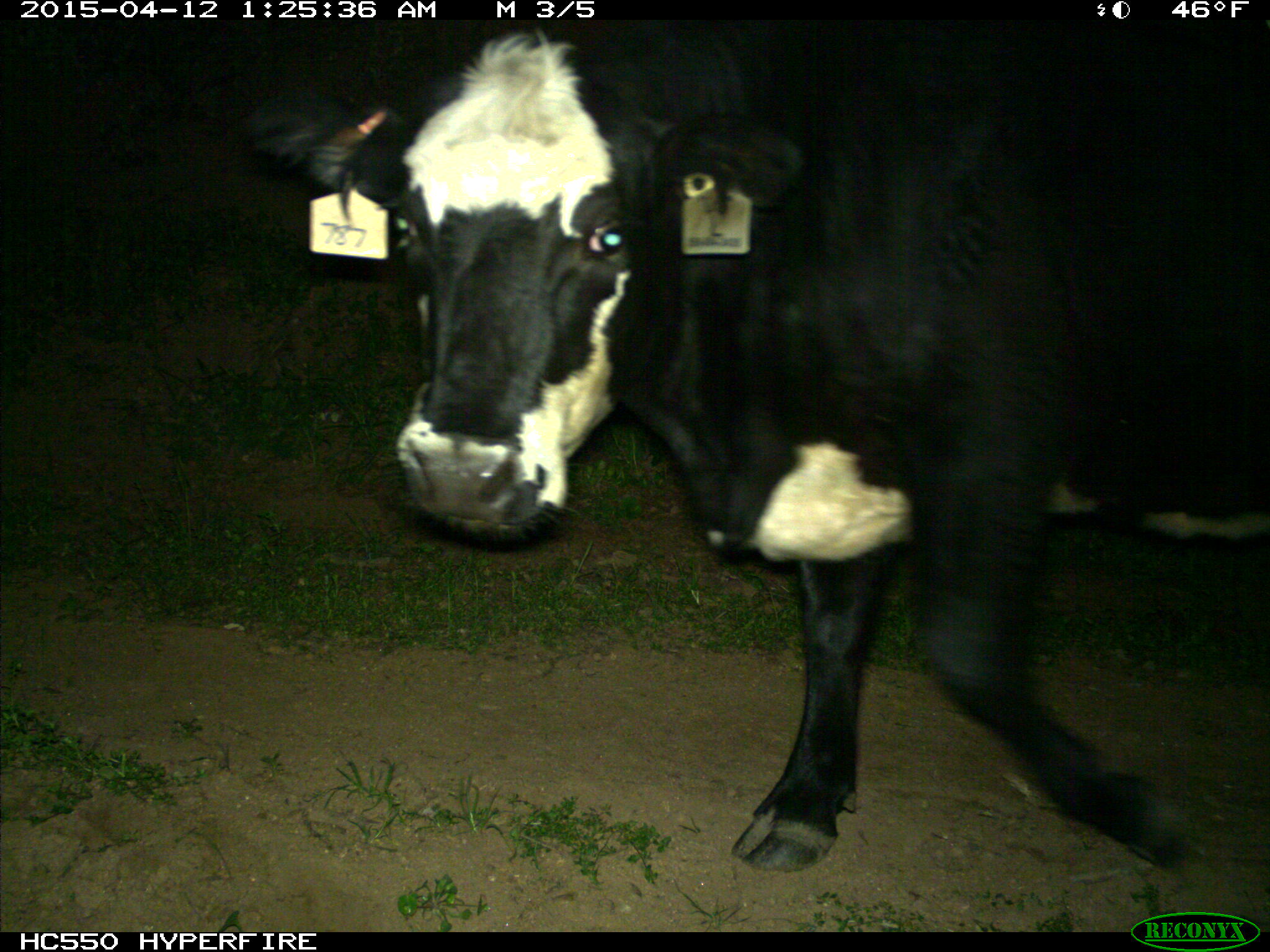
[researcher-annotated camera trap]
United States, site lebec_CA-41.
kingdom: Animalia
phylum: Chordata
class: Mammalia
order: Artiodactyla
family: Bovidae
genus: Bos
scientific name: Bos taurus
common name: domestic cow